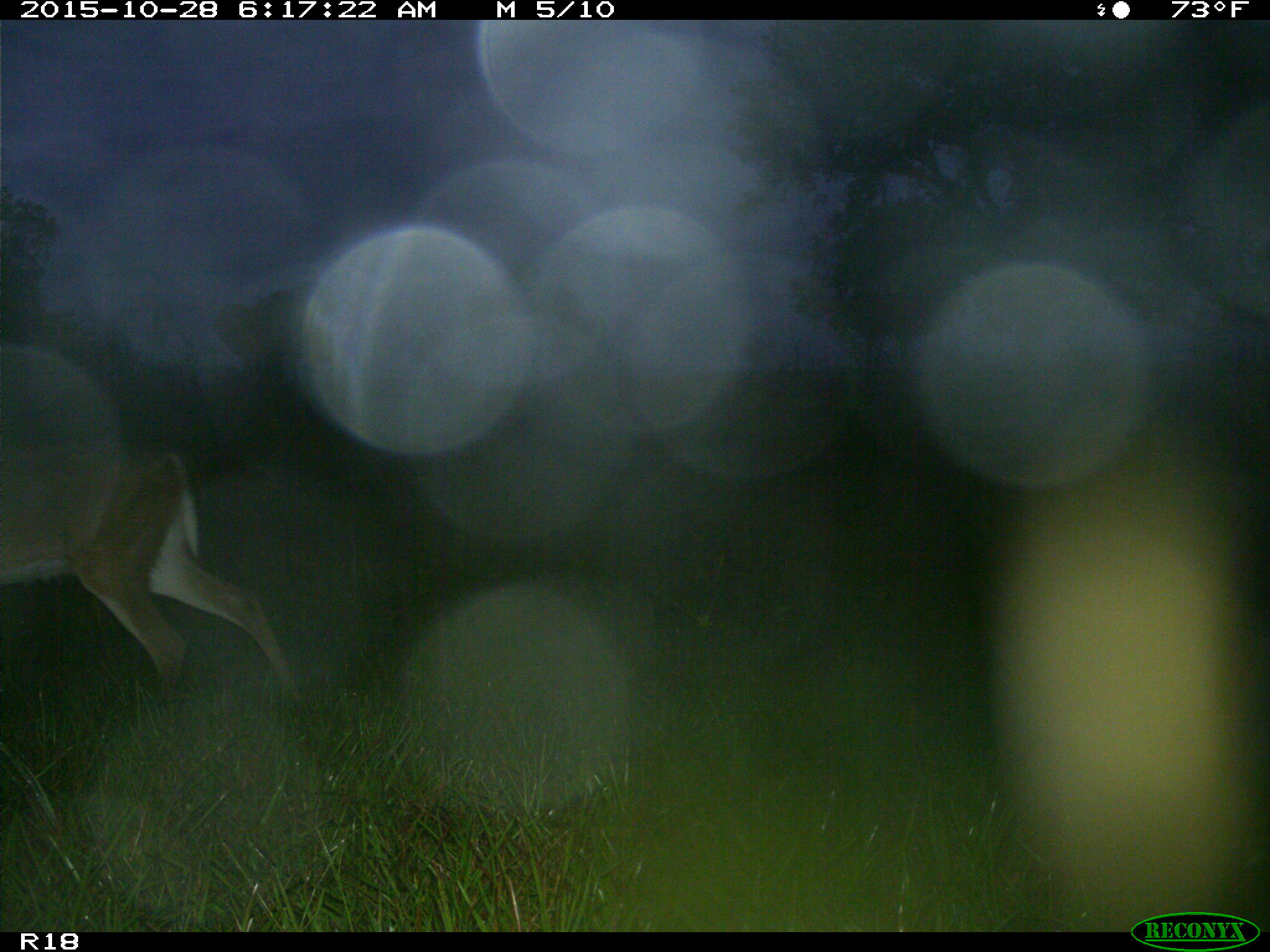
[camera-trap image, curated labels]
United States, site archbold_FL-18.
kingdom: Animalia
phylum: Chordata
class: Mammalia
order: Artiodactyla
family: Cervidae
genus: Odocoileus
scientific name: Odocoileus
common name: deer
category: unidentified deer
Unidentified deer (deer) (Odocoileus).